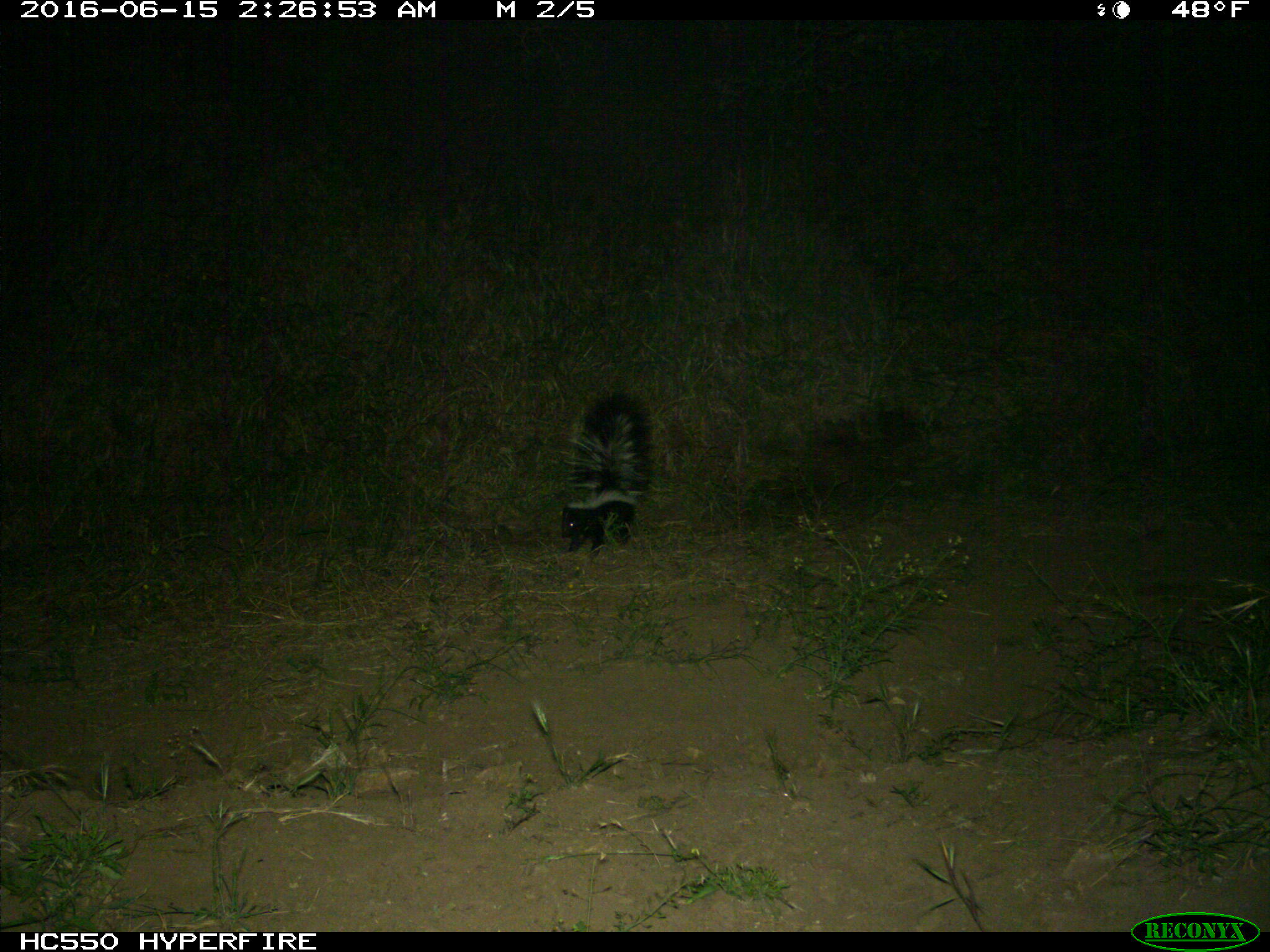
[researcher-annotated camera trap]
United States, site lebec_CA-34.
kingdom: Animalia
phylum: Chordata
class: Mammalia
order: Carnivora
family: Mephitidae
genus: Mephitis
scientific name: Mephitis mephitis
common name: striped skunk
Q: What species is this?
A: Mephitis mephitis (striped skunk).